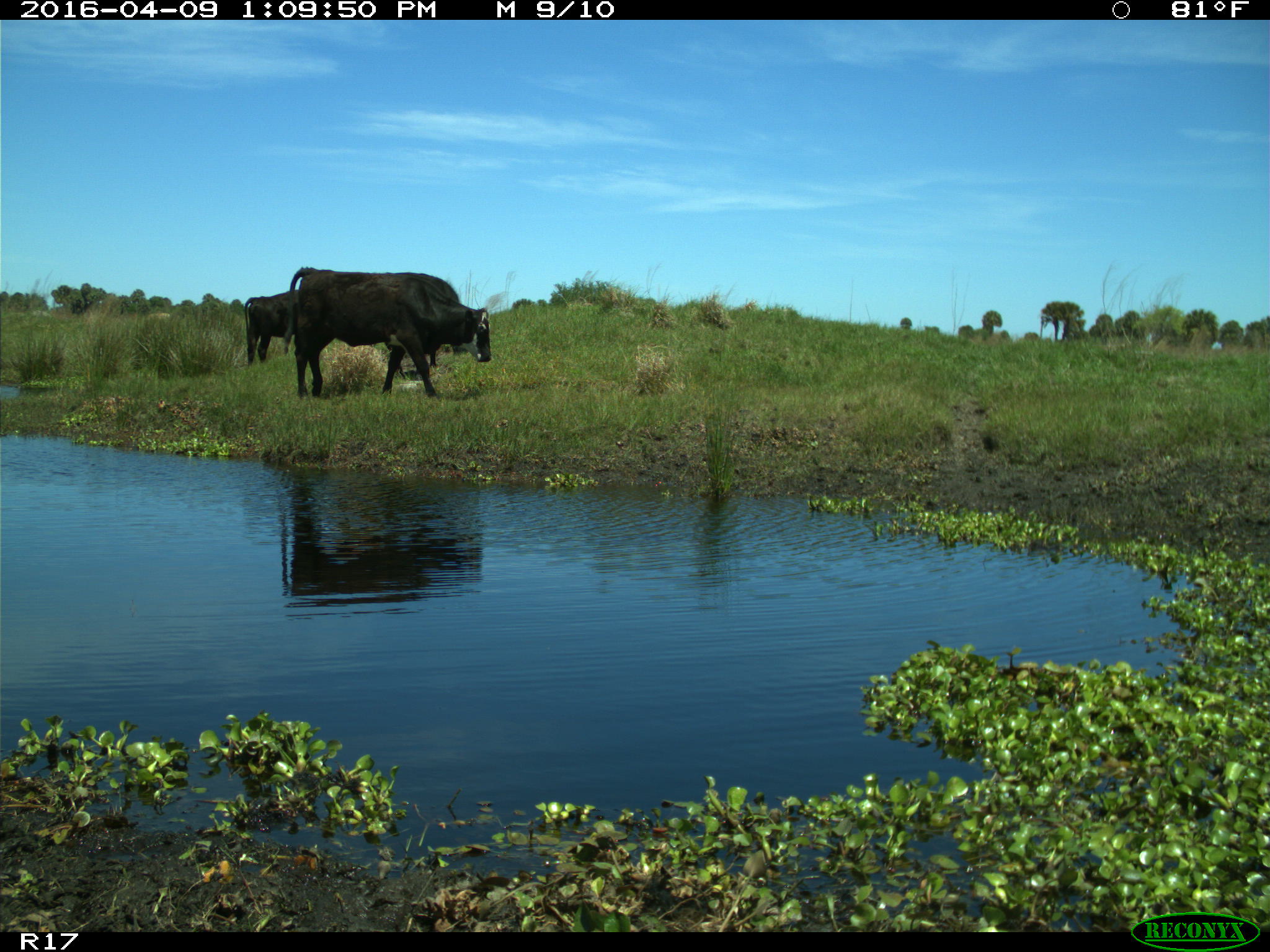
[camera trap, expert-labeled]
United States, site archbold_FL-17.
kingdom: Animalia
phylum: Chordata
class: Mammalia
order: Artiodactyla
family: Bovidae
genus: Bos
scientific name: Bos taurus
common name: domestic cow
Bos taurus (domestic cow).